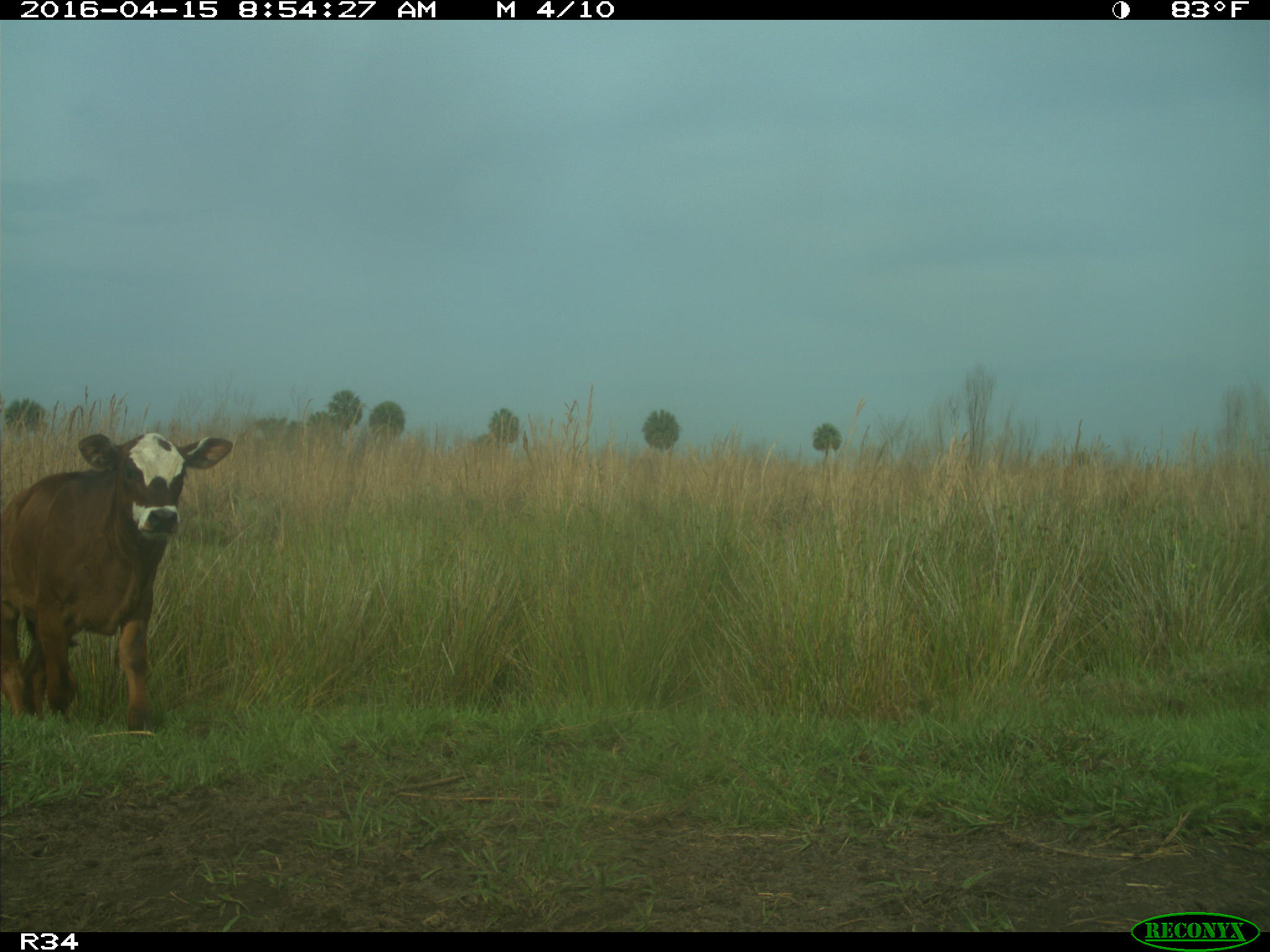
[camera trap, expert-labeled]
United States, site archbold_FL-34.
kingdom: Animalia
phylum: Chordata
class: Mammalia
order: Artiodactyla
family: Bovidae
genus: Bos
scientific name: Bos taurus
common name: domestic cow